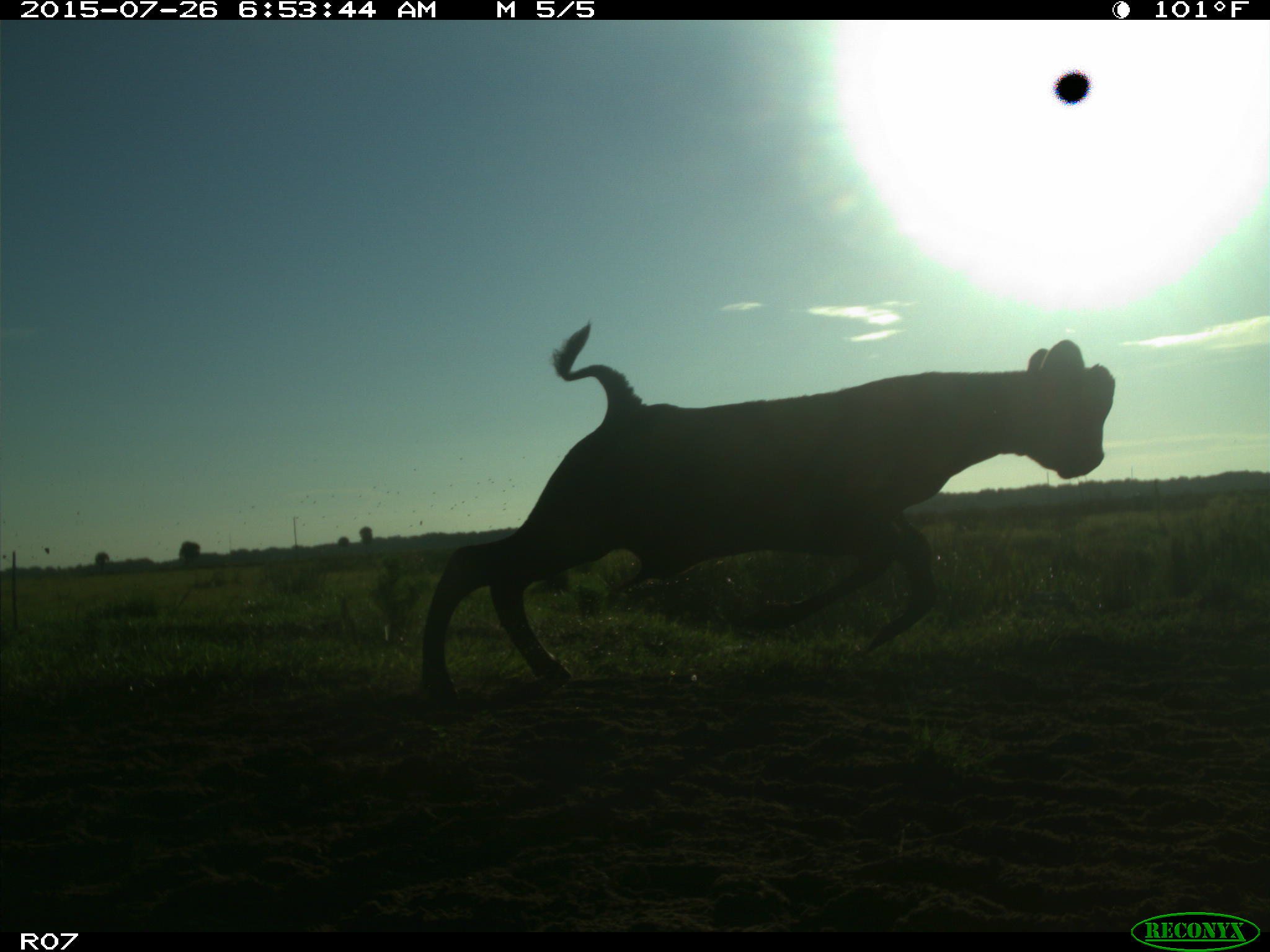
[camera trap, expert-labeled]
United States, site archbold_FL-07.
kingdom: Animalia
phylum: Chordata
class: Mammalia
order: Artiodactyla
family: Bovidae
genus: Bos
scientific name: Bos taurus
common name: domestic cow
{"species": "Bos taurus (domestic cow)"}